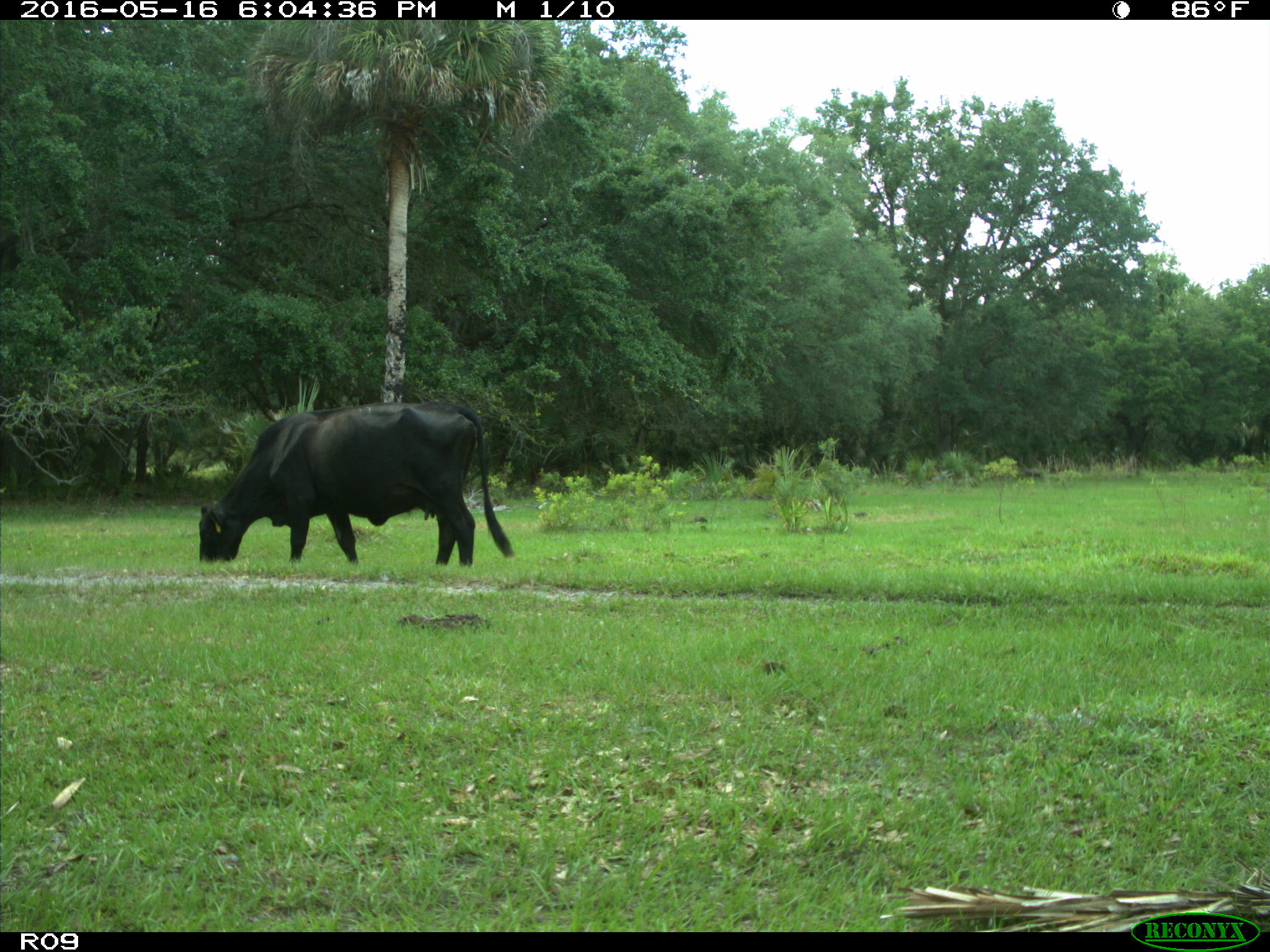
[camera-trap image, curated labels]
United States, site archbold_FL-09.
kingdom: Animalia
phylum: Chordata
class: Mammalia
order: Artiodactyla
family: Bovidae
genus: Bos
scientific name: Bos taurus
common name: domestic cow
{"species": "Bos taurus (domestic cow)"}